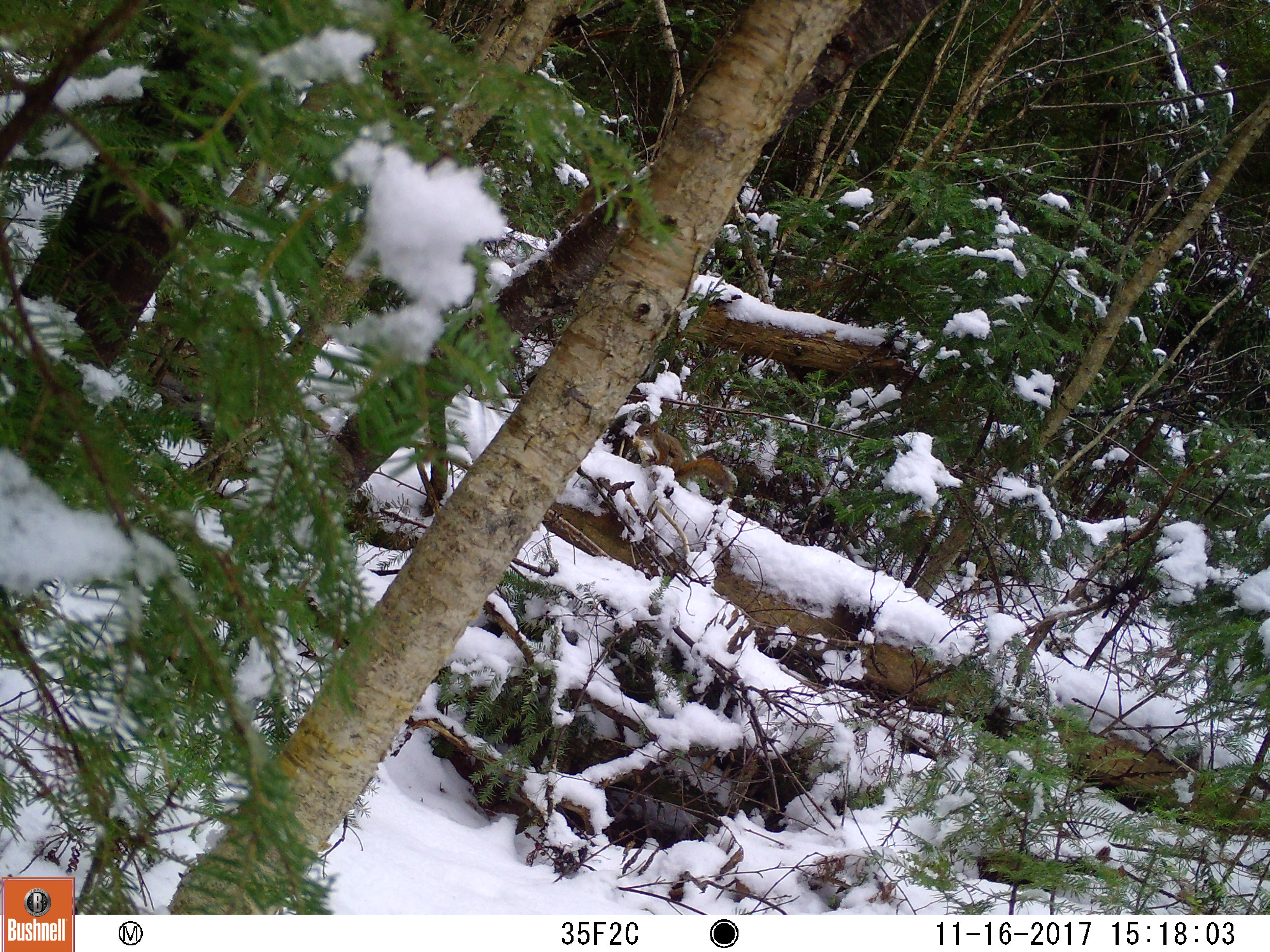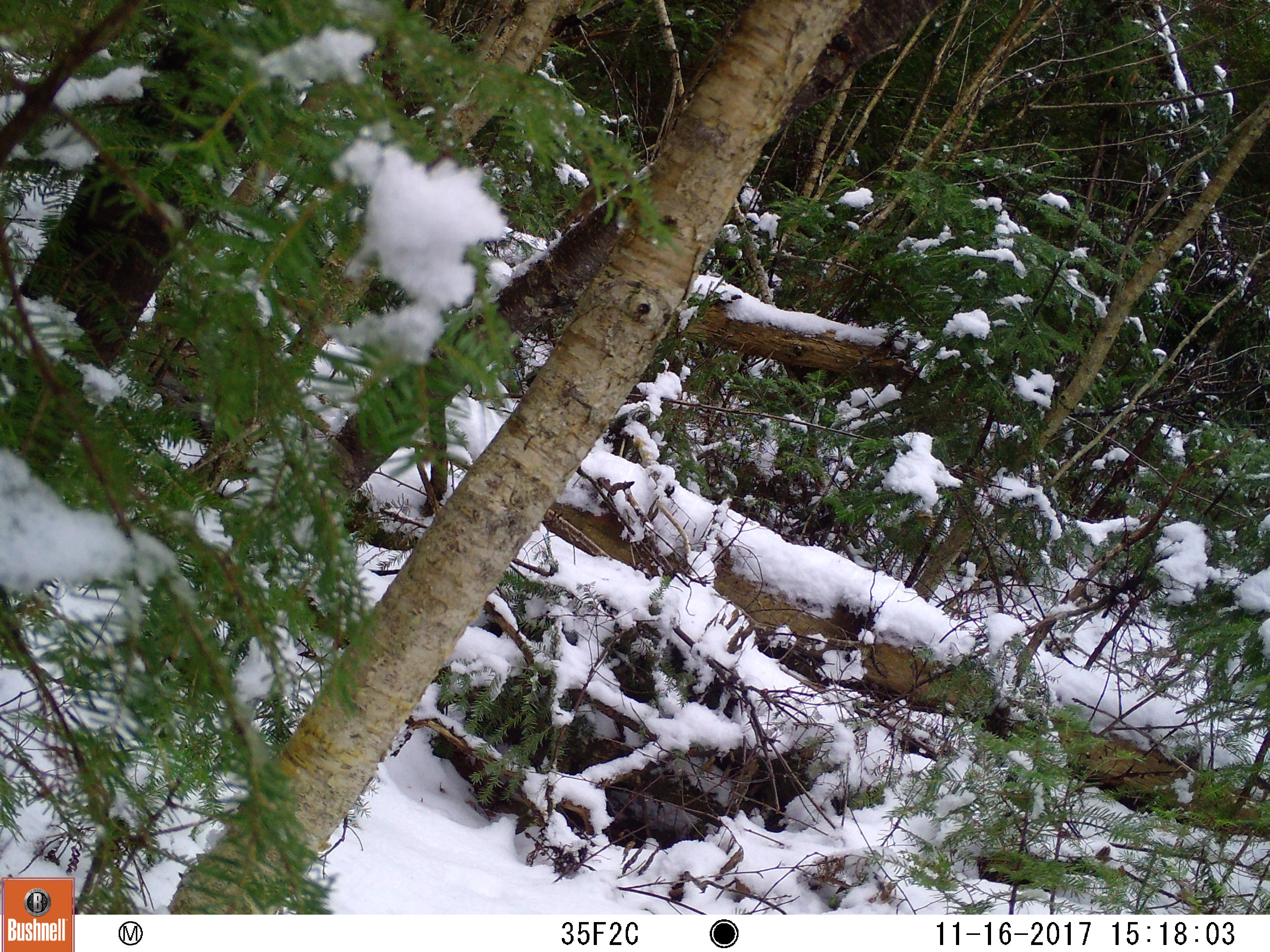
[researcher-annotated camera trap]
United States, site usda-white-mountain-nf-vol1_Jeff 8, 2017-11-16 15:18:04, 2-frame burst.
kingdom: Animalia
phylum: Chordata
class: Mammalia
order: Rodentia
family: Sciuridae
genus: Tamiasciurus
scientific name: Tamiasciurus hudsonicus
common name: red squirrel